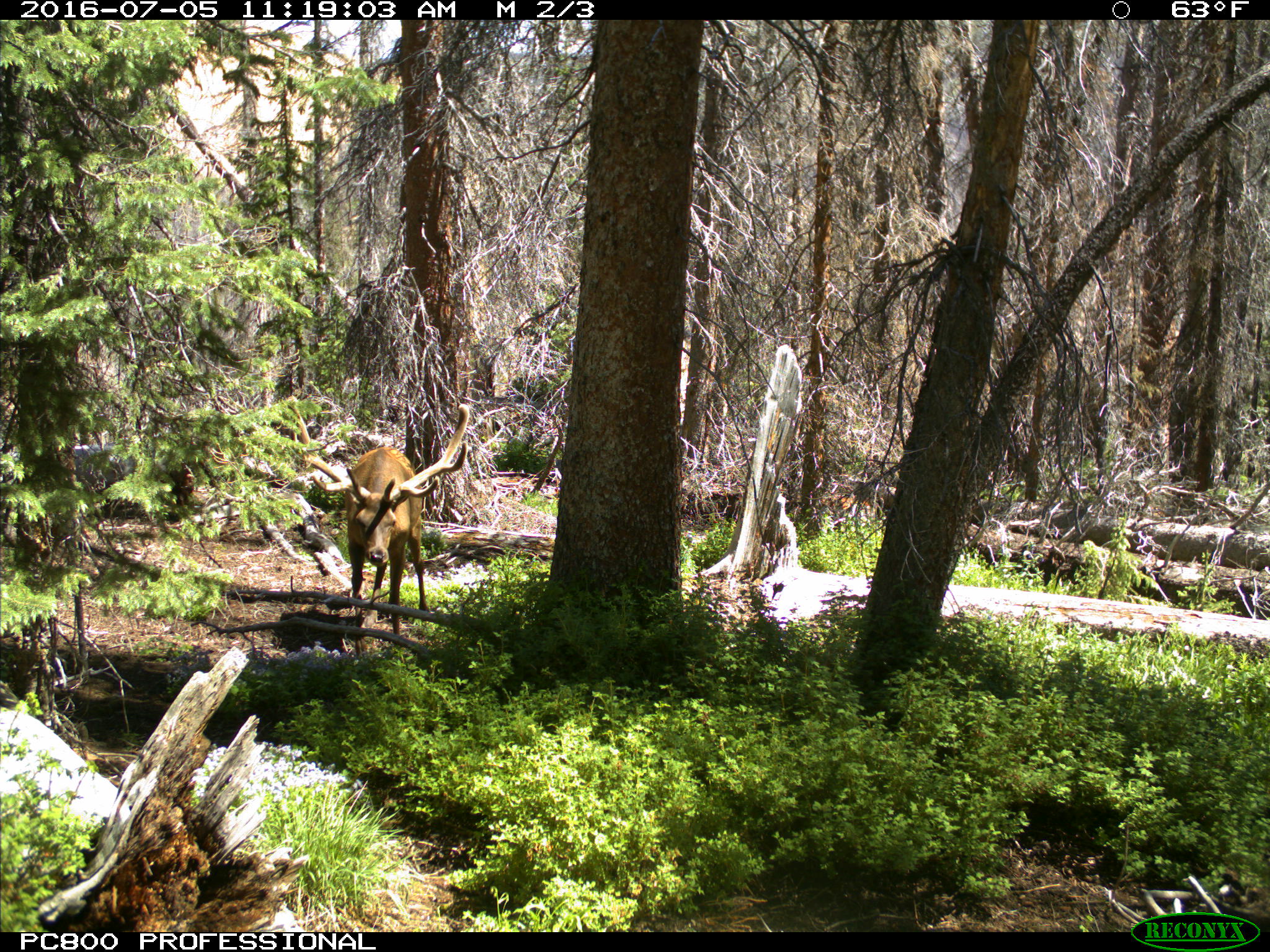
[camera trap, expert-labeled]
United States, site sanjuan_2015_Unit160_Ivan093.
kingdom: Animalia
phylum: Chordata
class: Mammalia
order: Artiodactyla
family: Cervidae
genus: Cervus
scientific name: Cervus elaphus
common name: red deer